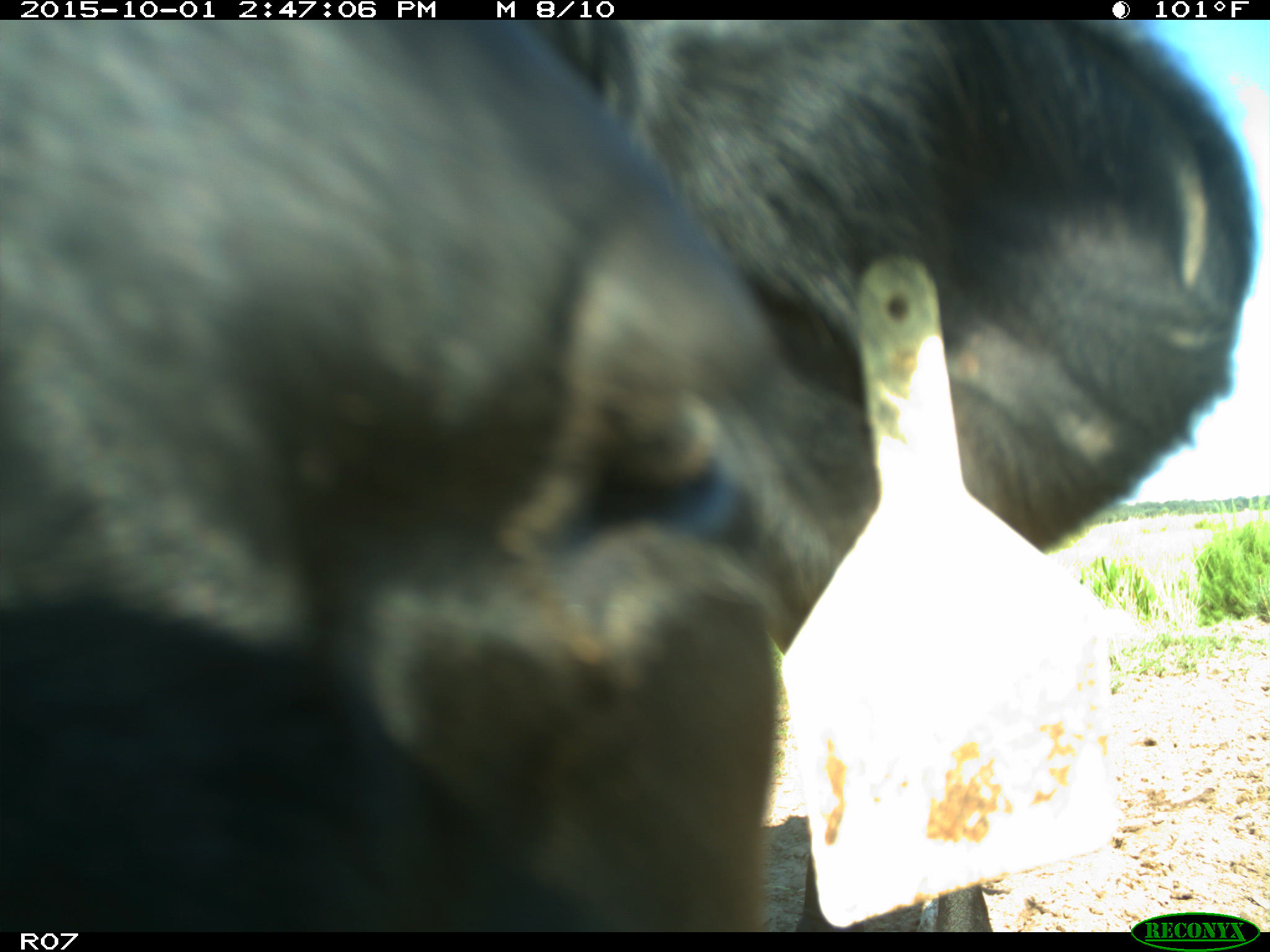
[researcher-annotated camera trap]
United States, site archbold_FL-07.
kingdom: Animalia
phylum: Chordata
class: Mammalia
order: Artiodactyla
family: Bovidae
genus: Bos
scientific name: Bos taurus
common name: domestic cow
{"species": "Bos taurus (domestic cow)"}